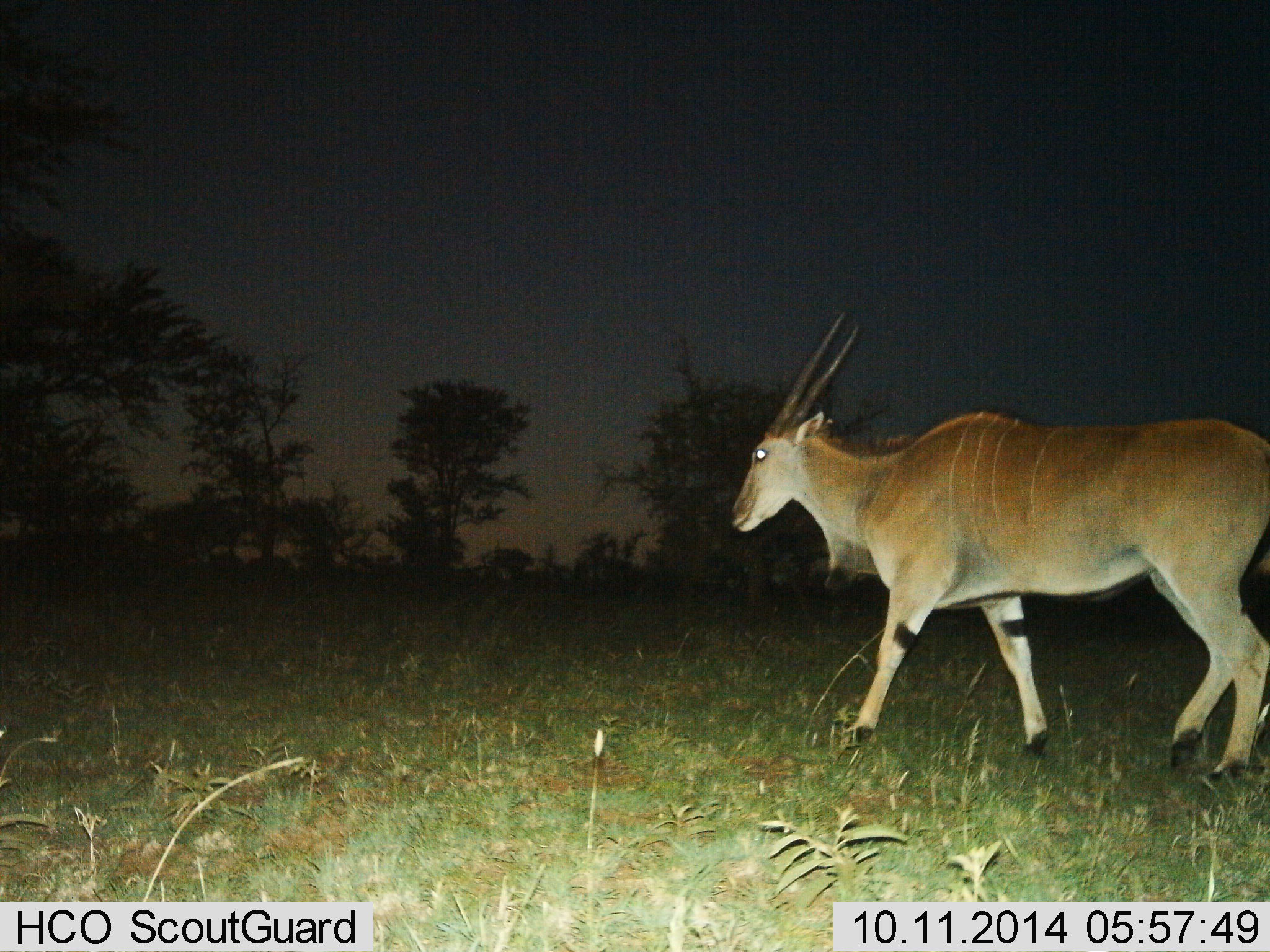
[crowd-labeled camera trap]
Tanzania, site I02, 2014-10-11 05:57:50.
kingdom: Animalia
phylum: Chordata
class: Mammalia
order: Artiodactyla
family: Bovidae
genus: Tragelaphus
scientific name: Tragelaphus oryx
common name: eland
Eland (Tragelaphus oryx), count 1. Behavior (volunteer vote fractions): standing 30%, resting 0%, moving 70%, interacting 0%. Young present (vote fraction): 0%. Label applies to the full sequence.